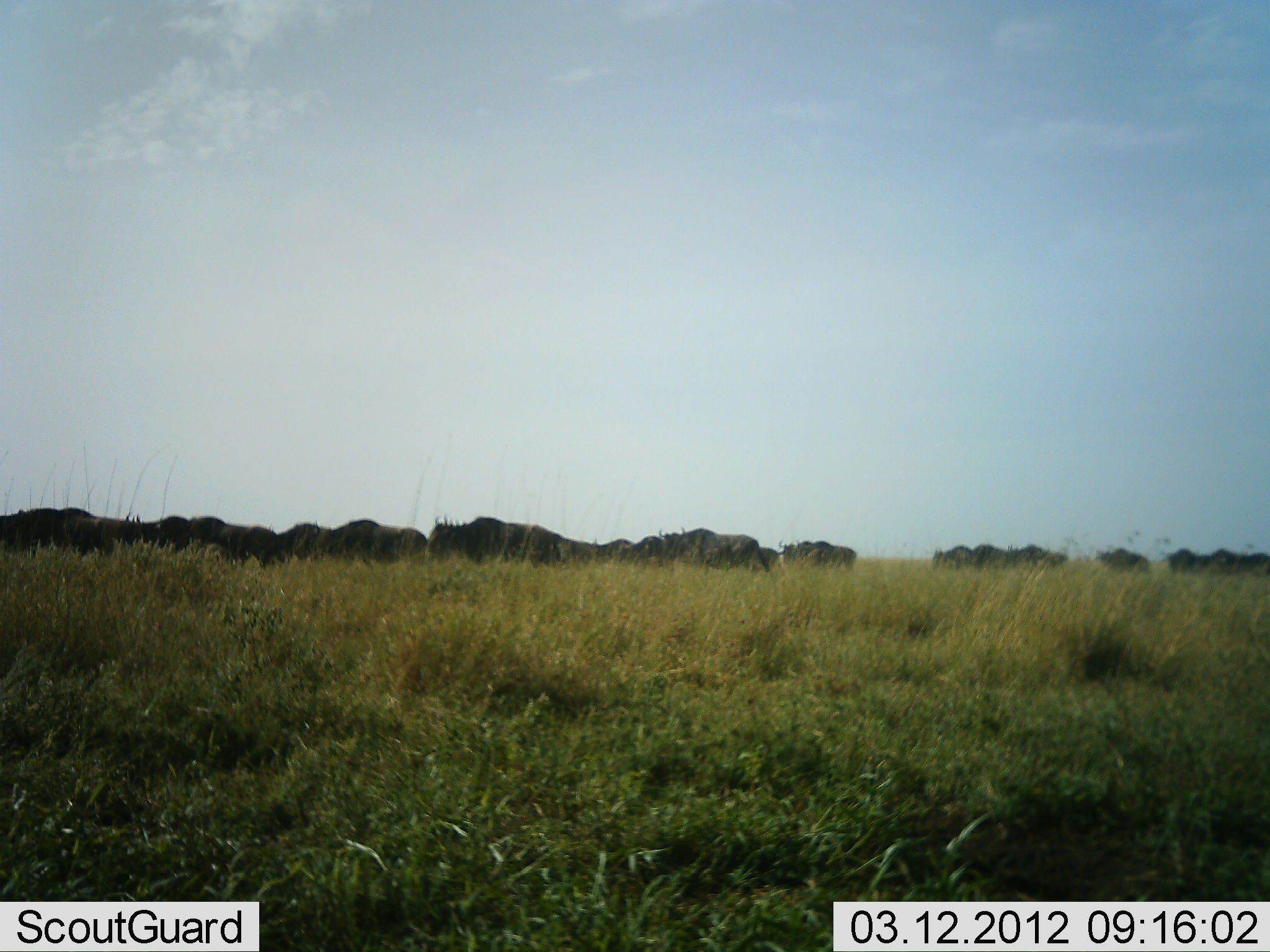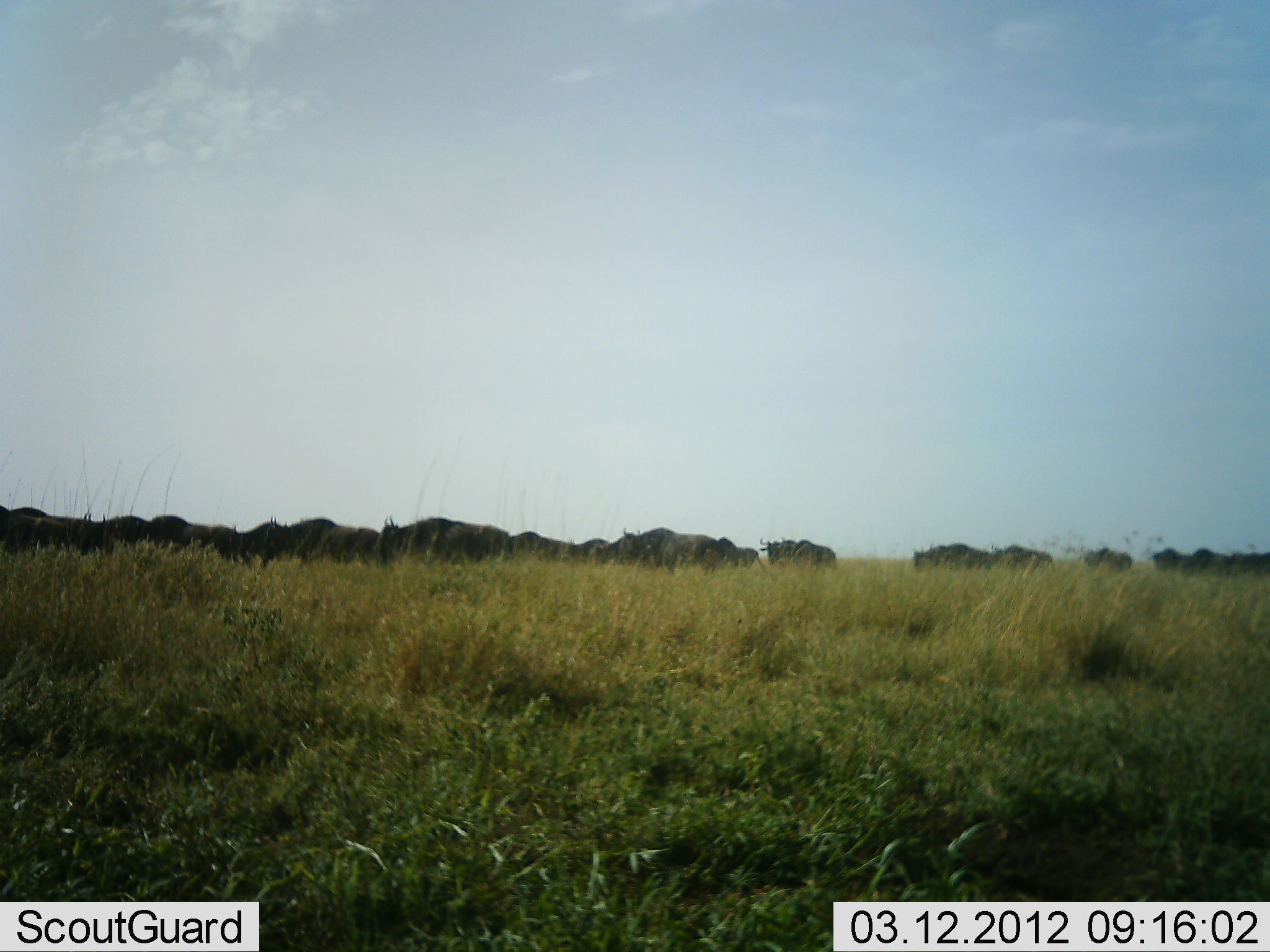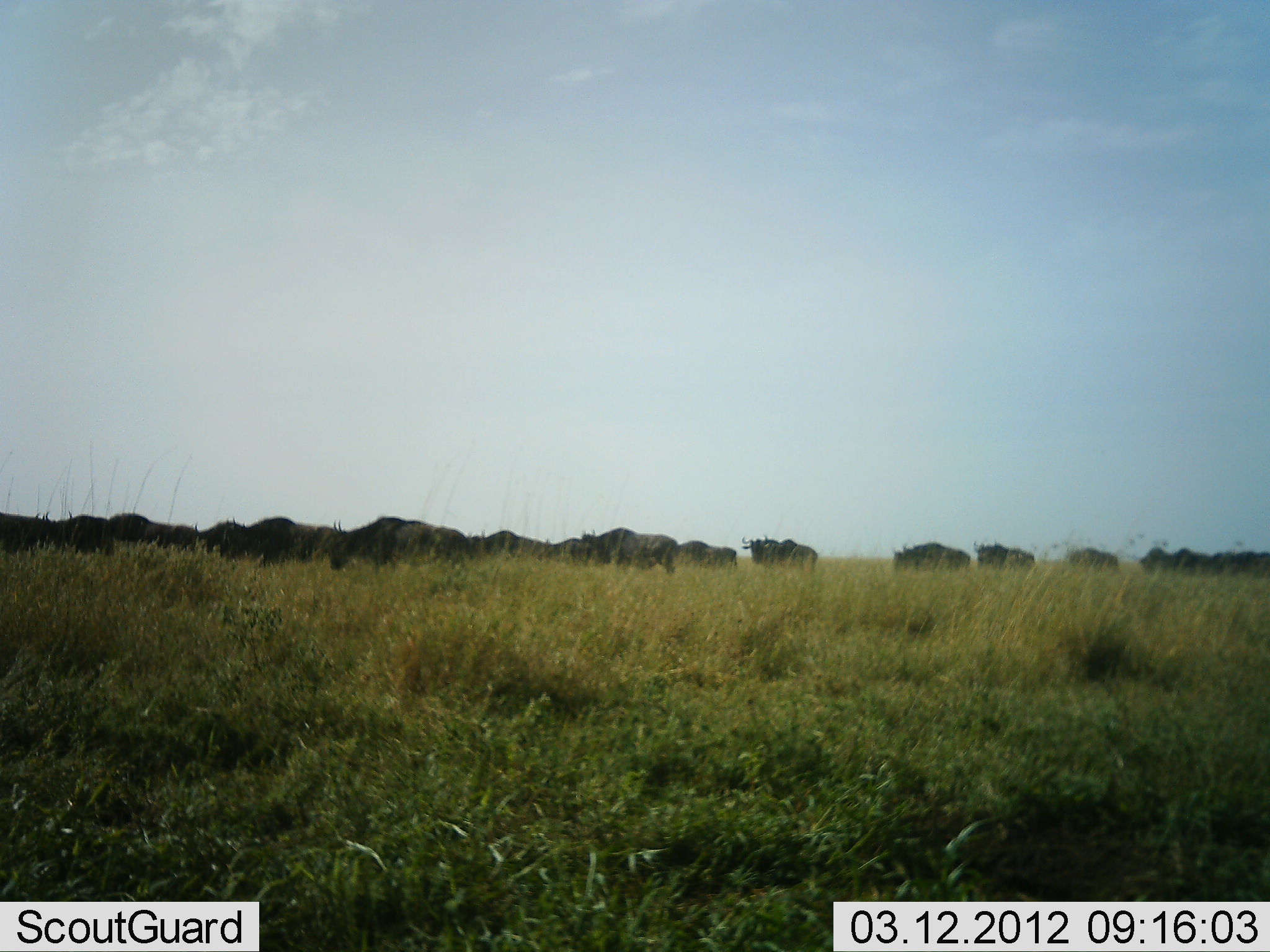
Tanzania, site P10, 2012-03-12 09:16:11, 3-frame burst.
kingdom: Animalia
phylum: Chordata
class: Mammalia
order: Artiodactyla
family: Bovidae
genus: Connochaetes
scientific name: Connochaetes taurinus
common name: blue wildebeest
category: wildebeest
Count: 11-50.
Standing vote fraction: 0%.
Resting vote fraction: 0%.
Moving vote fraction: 100%.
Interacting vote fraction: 0%.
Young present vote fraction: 0%.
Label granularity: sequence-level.